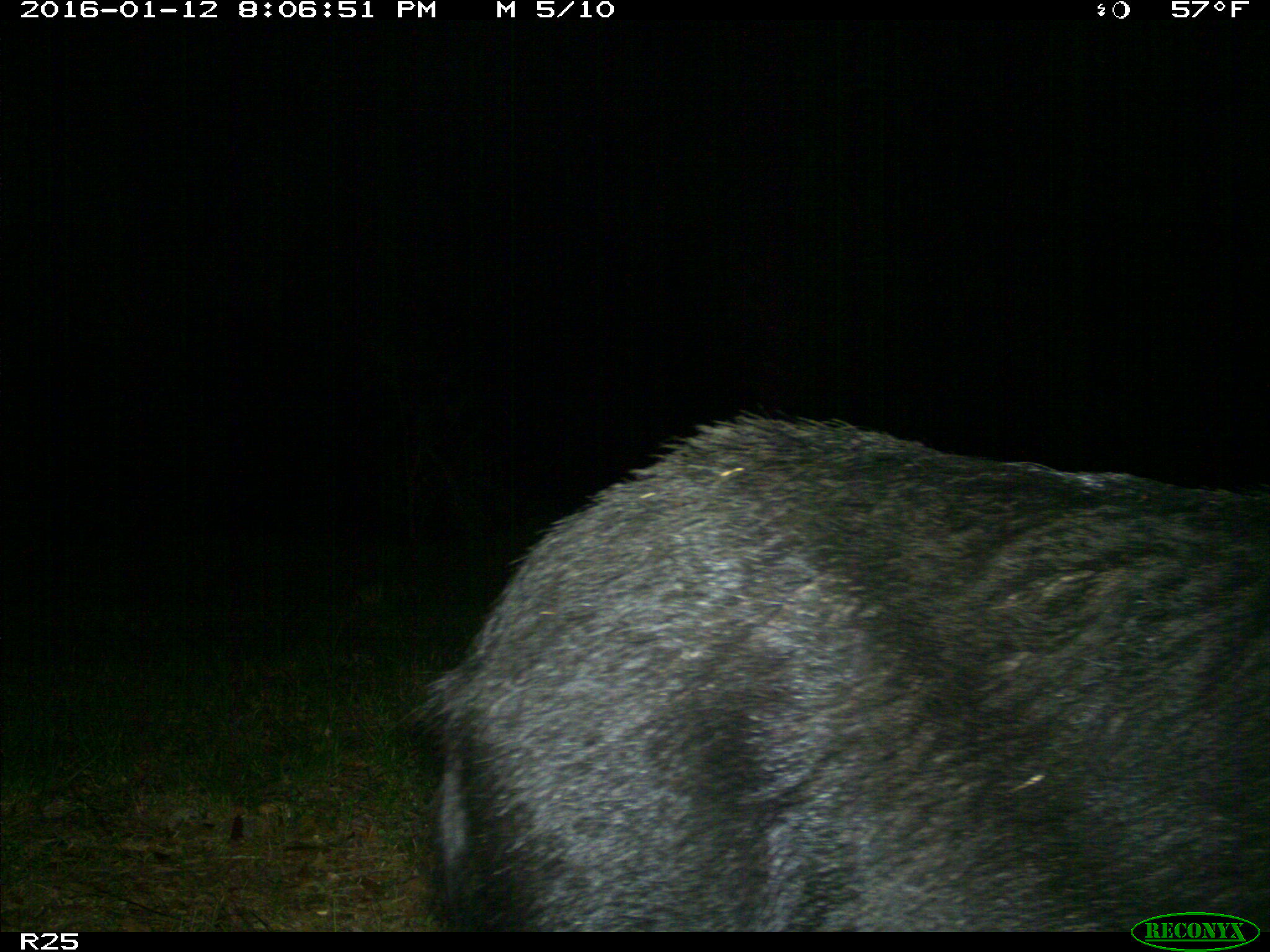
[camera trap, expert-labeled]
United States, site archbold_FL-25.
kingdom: Animalia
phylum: Chordata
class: Mammalia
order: Artiodactyla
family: Suidae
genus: Sus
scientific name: Sus scrofa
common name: wild boar